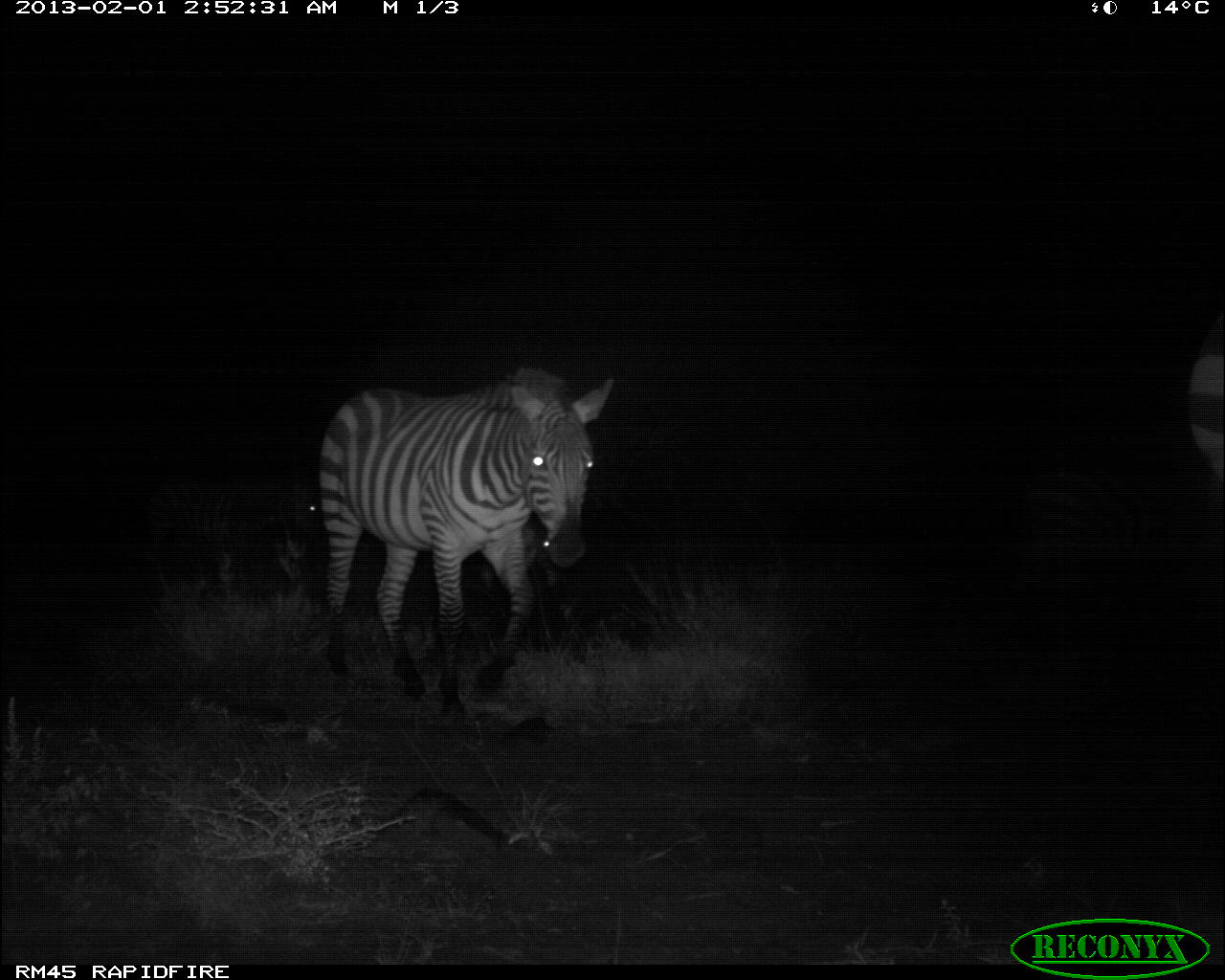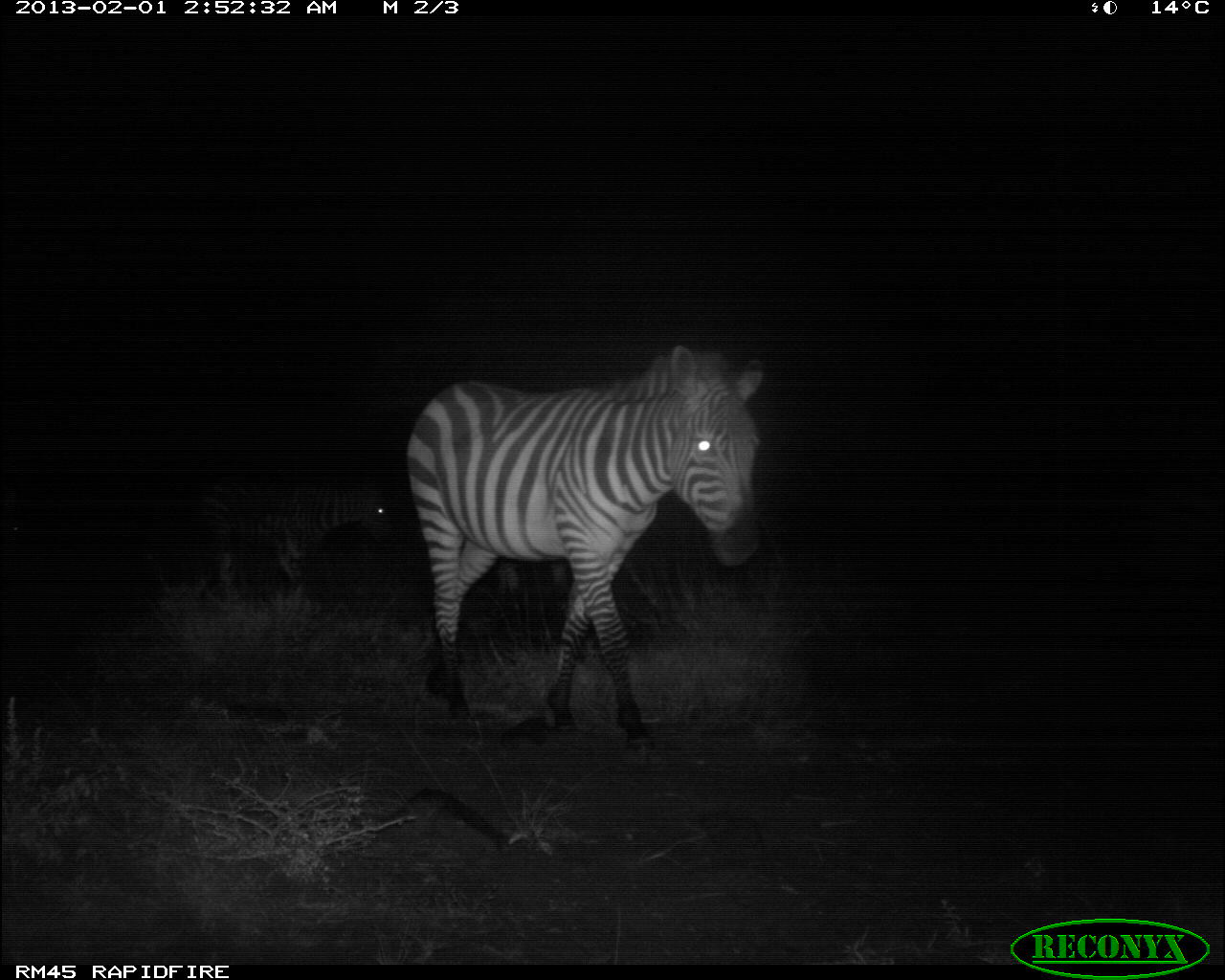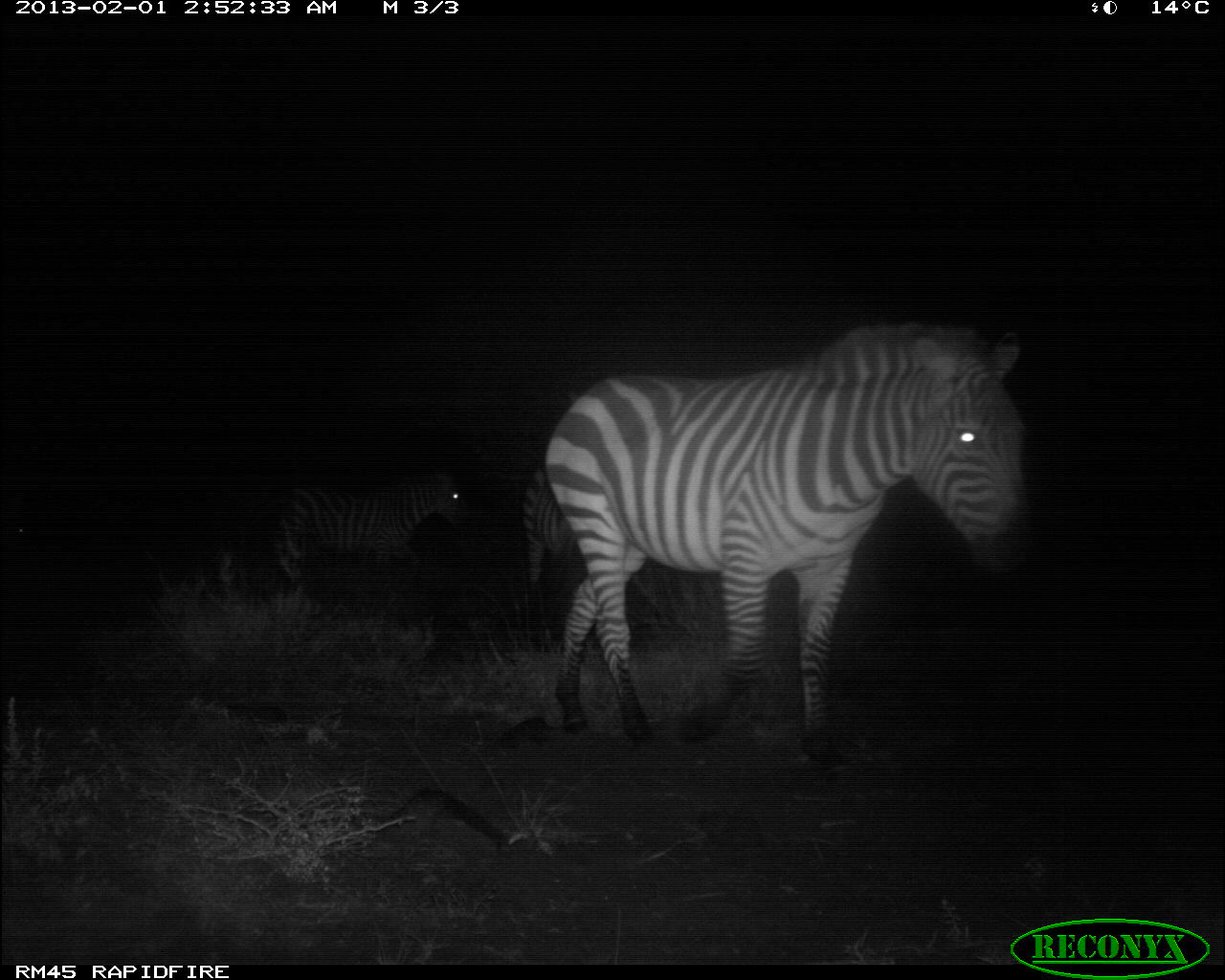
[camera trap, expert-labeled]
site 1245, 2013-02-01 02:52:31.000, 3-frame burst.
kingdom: Animalia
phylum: Chordata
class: Mammalia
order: Perissodactyla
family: Equidae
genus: Equus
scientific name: Equus quagga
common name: plains zebra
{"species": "Equus quagga (plains zebra)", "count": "3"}